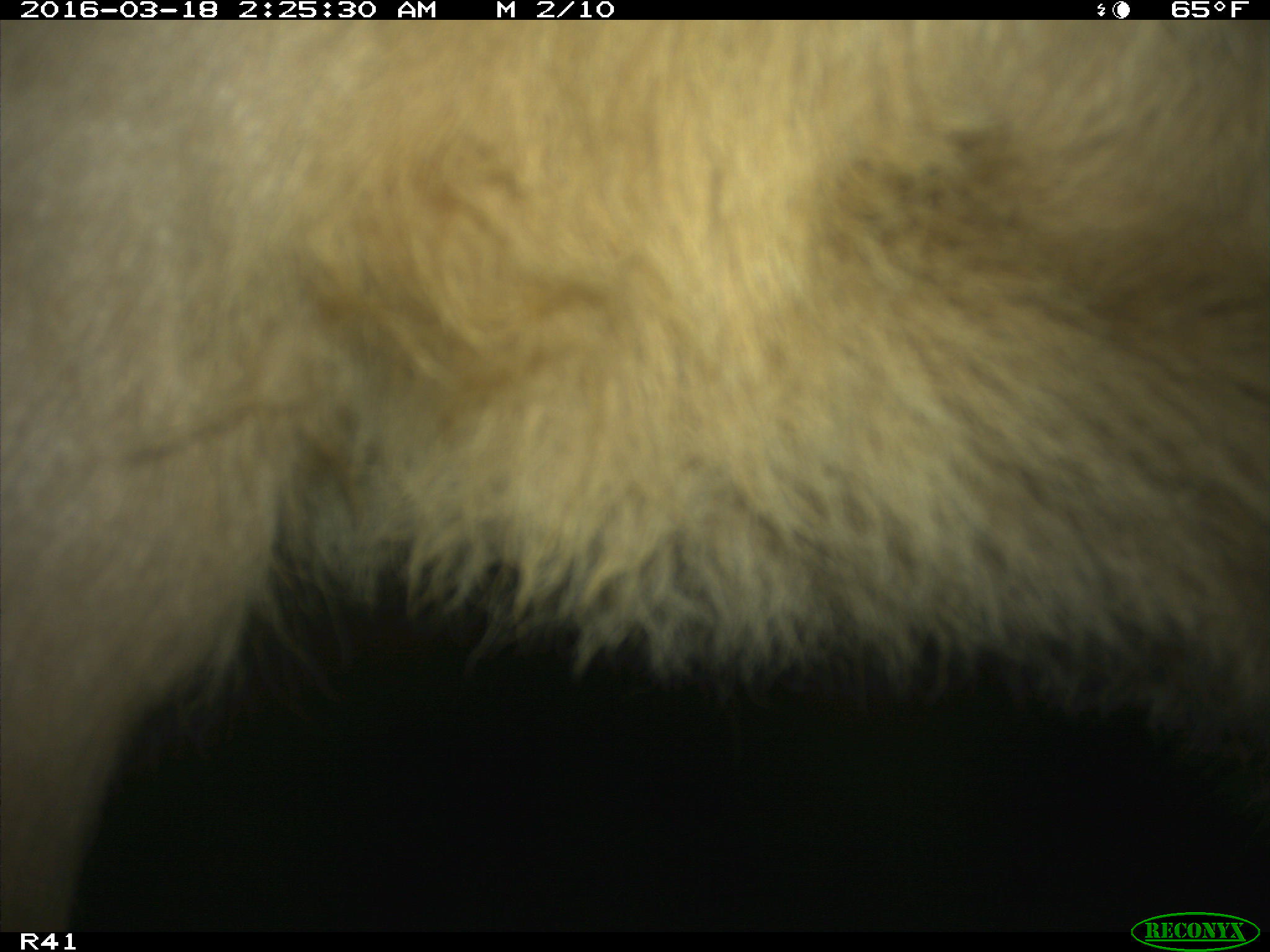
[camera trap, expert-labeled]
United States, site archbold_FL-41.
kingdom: Animalia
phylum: Chordata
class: Mammalia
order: Artiodactyla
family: Bovidae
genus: Bos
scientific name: Bos taurus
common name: domestic cow